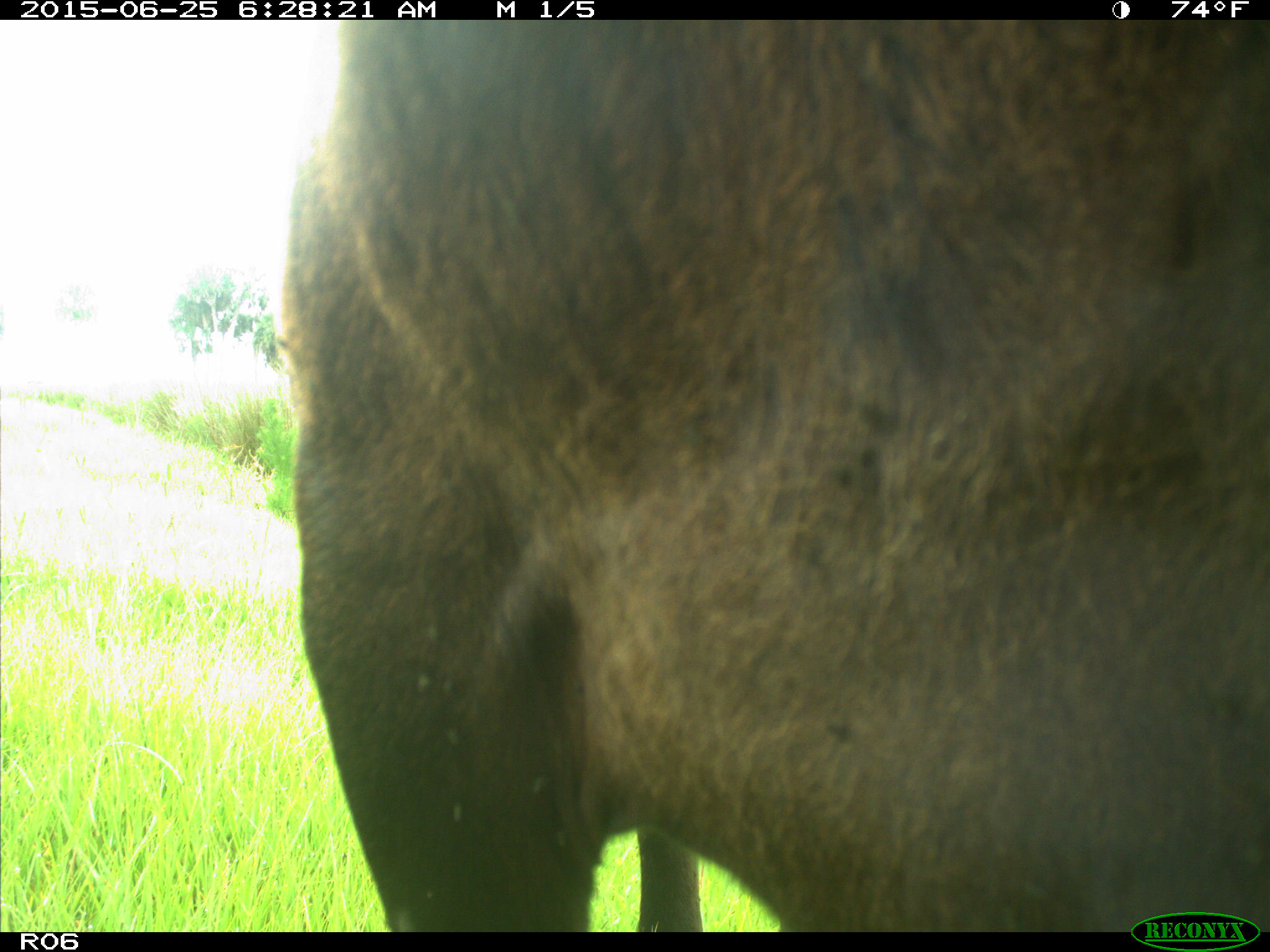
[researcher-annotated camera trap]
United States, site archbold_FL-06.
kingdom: Animalia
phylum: Chordata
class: Mammalia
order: Artiodactyla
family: Bovidae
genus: Bos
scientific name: Bos taurus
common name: domestic cow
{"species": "Bos taurus (domestic cow)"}